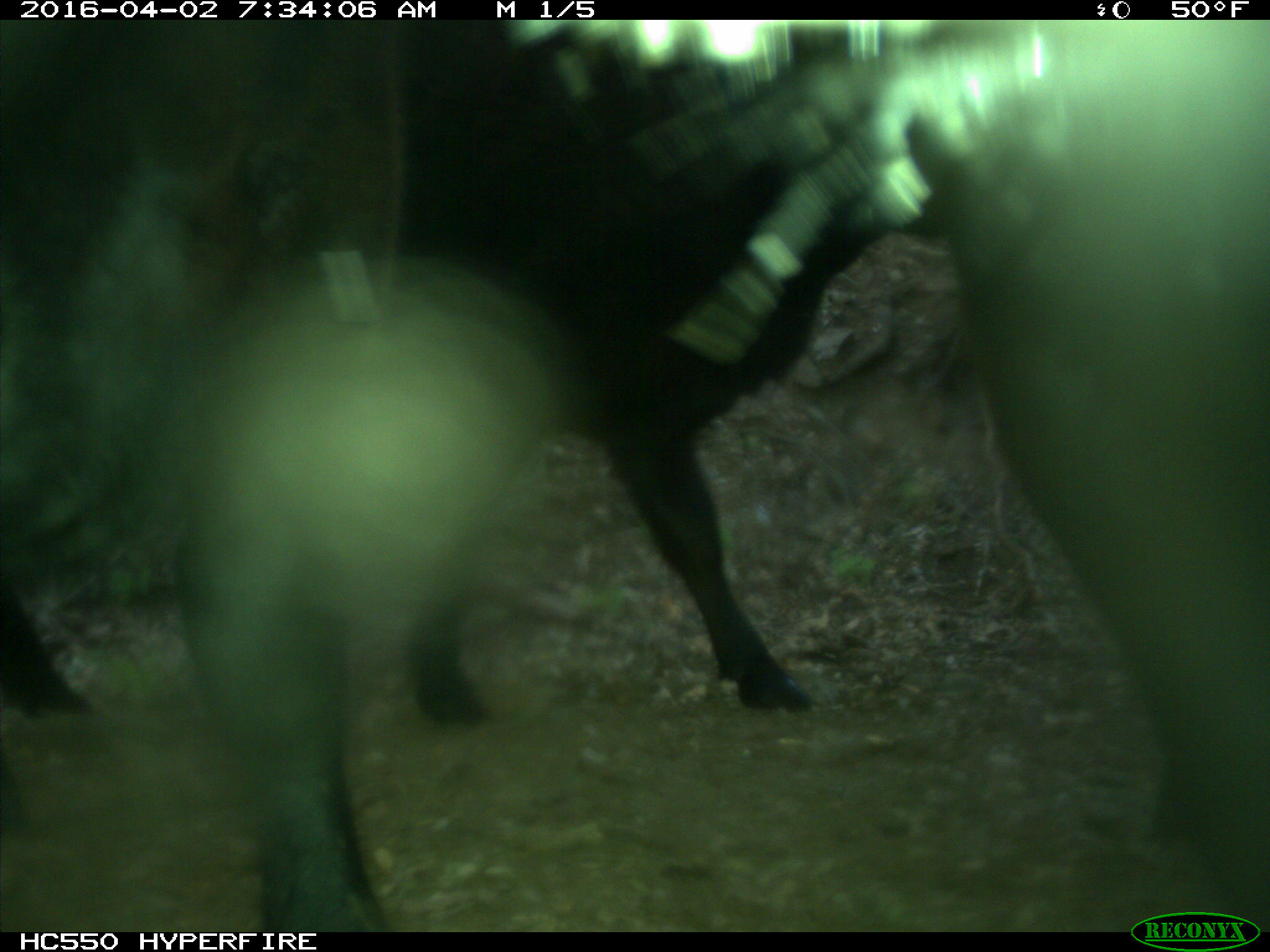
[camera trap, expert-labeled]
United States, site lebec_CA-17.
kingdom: Animalia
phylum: Chordata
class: Mammalia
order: Artiodactyla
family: Bovidae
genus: Bos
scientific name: Bos taurus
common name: domestic cow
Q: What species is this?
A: Bos taurus (domestic cow).